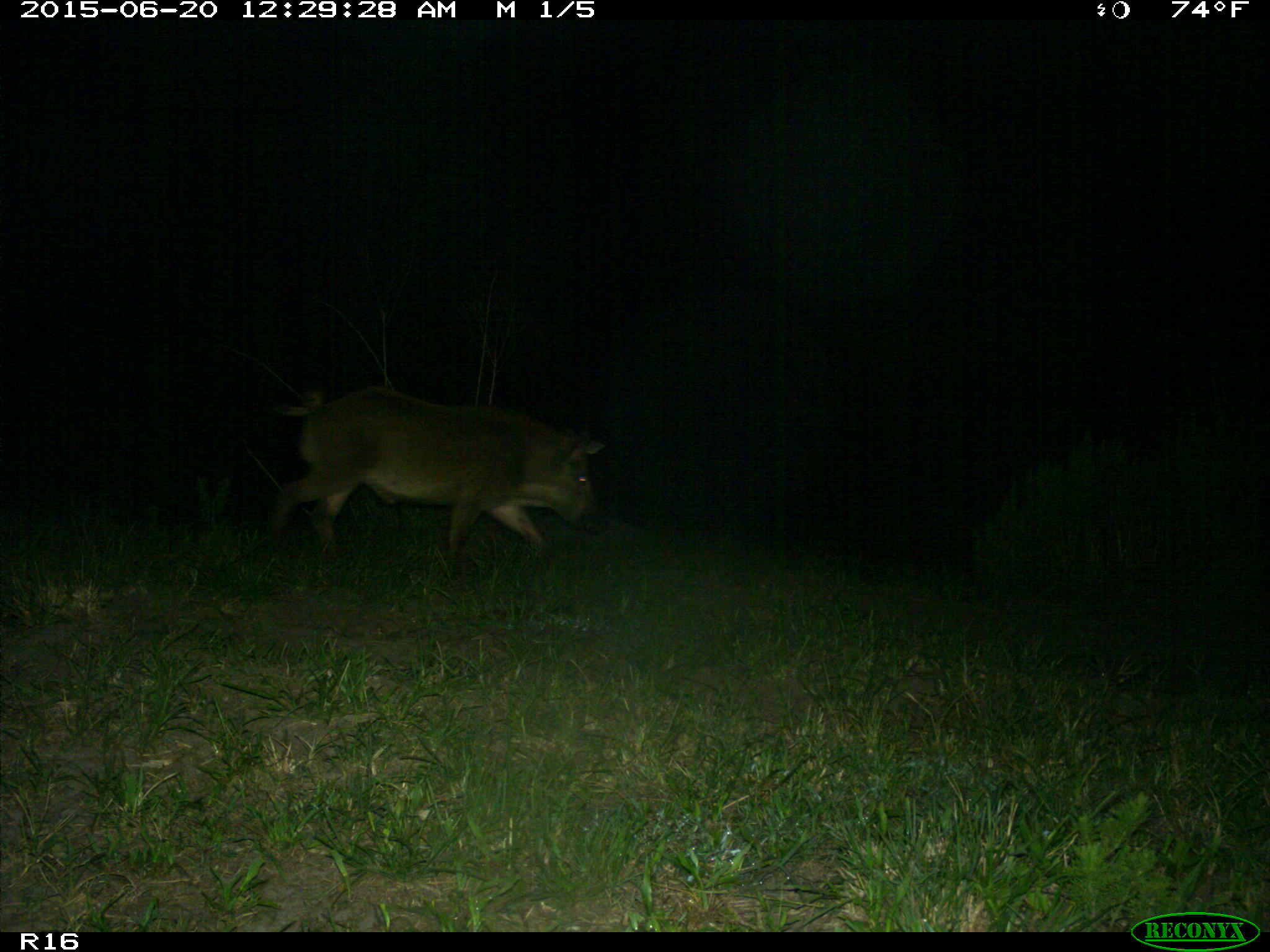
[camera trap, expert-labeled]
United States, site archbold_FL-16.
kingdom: Animalia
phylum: Chordata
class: Mammalia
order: Artiodactyla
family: Suidae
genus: Sus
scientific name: Sus scrofa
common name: wild boar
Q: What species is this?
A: Sus scrofa (wild boar).